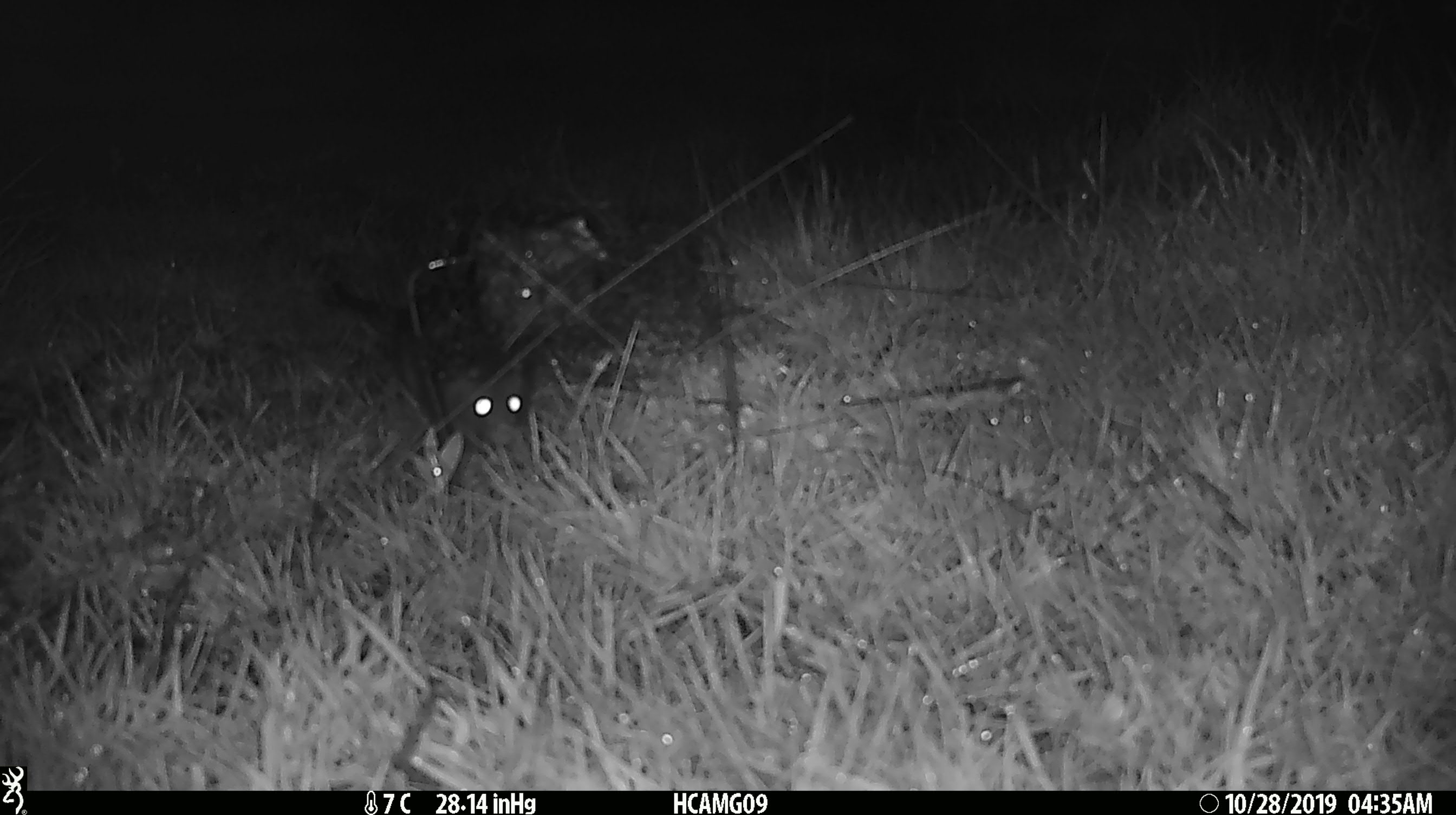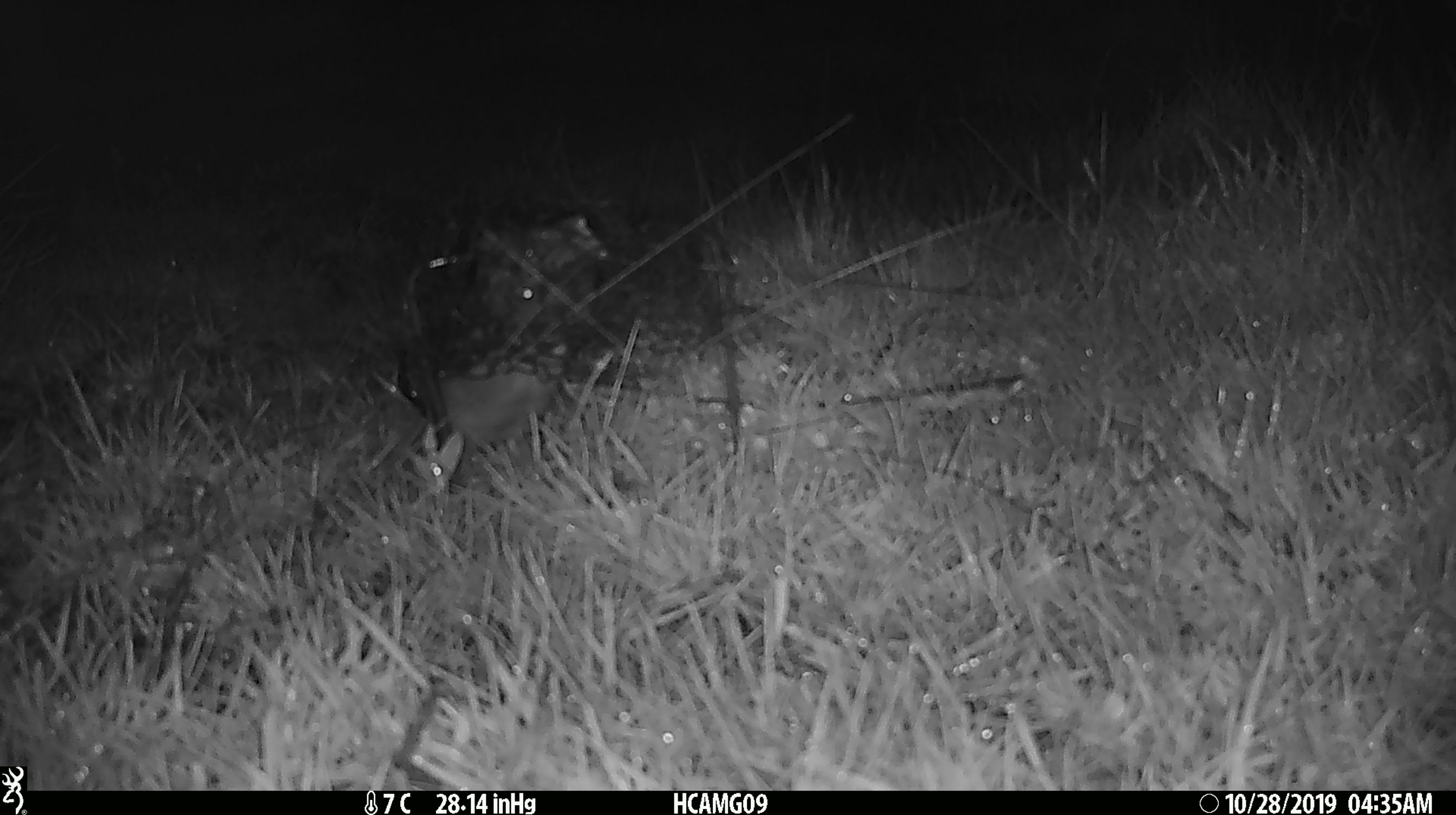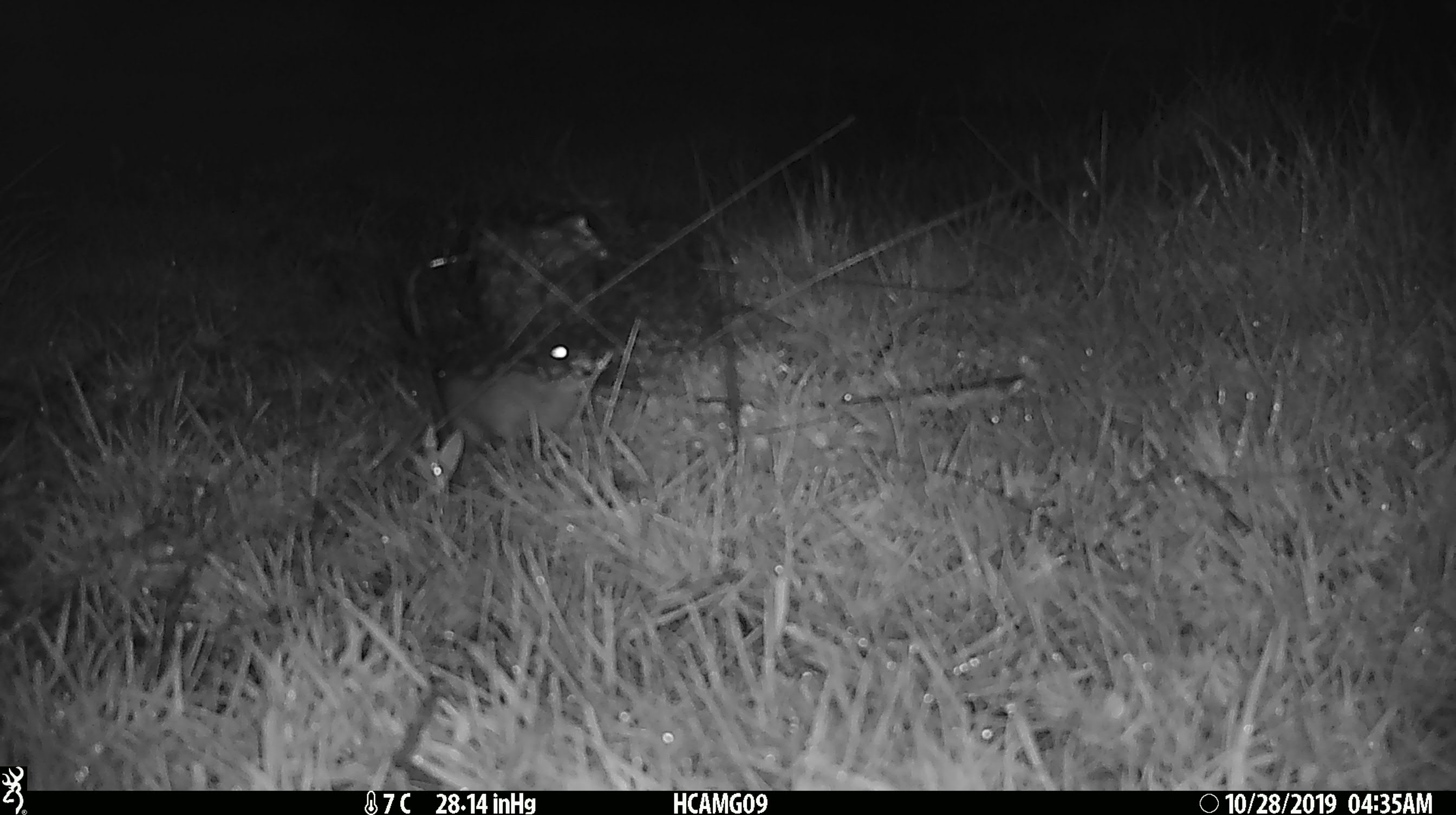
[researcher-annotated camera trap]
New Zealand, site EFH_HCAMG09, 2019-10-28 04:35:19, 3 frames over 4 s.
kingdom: Animalia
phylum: Chordata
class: Mammalia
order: Rodentia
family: Muridae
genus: Rattus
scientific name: Rattus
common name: rat